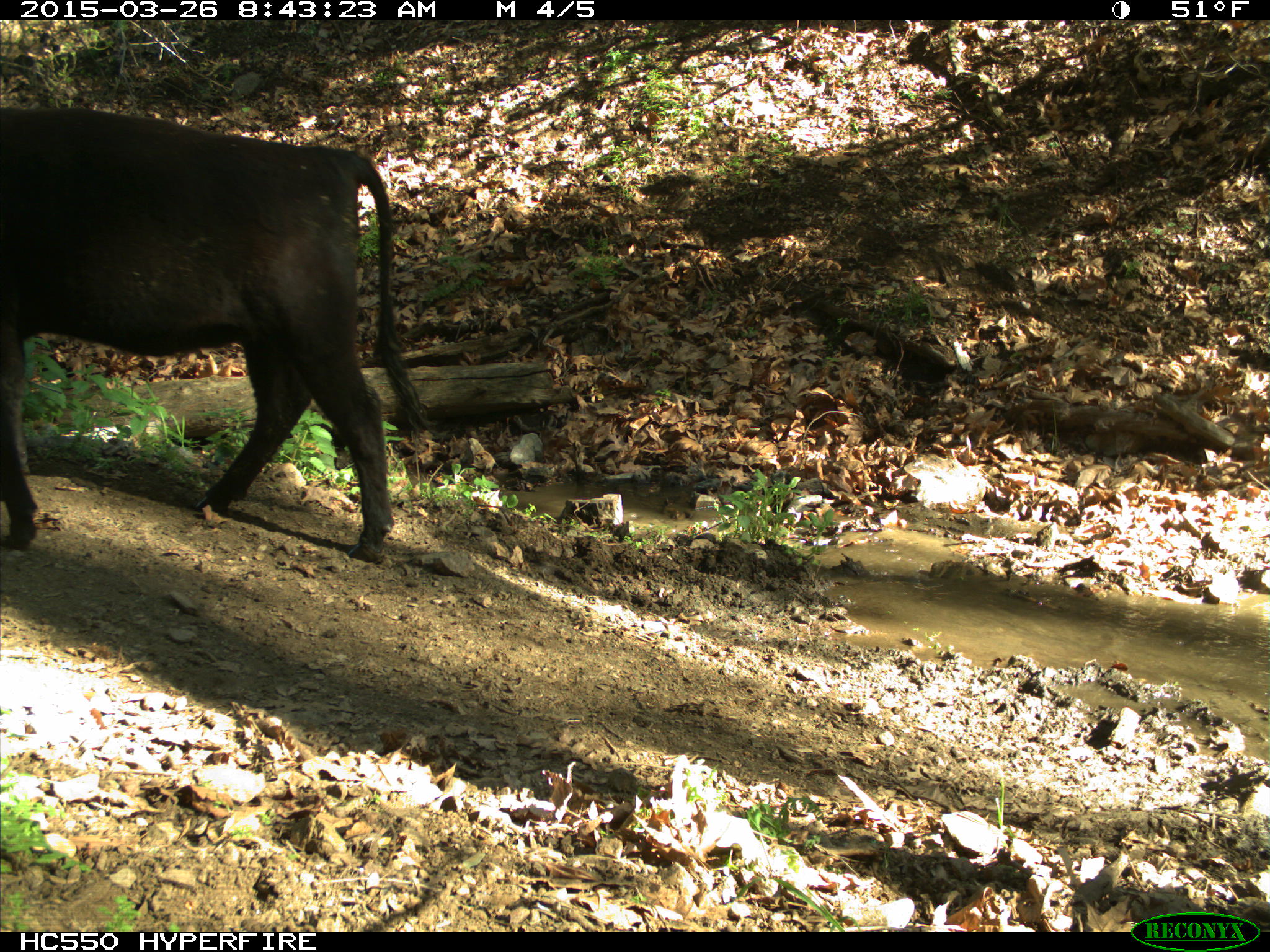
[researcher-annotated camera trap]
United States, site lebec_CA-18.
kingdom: Animalia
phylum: Chordata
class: Mammalia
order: Artiodactyla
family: Bovidae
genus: Bos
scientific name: Bos taurus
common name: domestic cow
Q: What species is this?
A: Bos taurus (domestic cow).